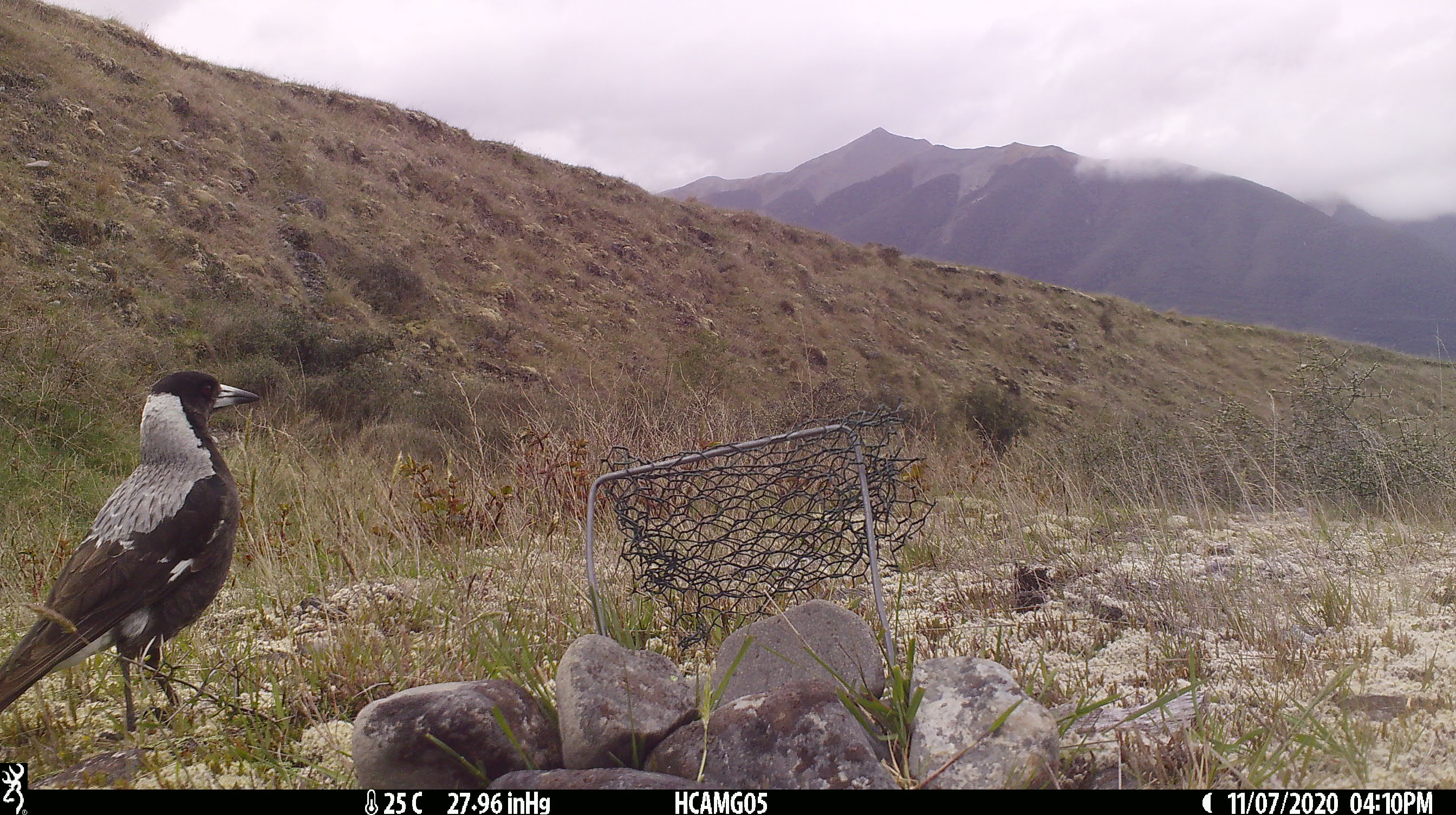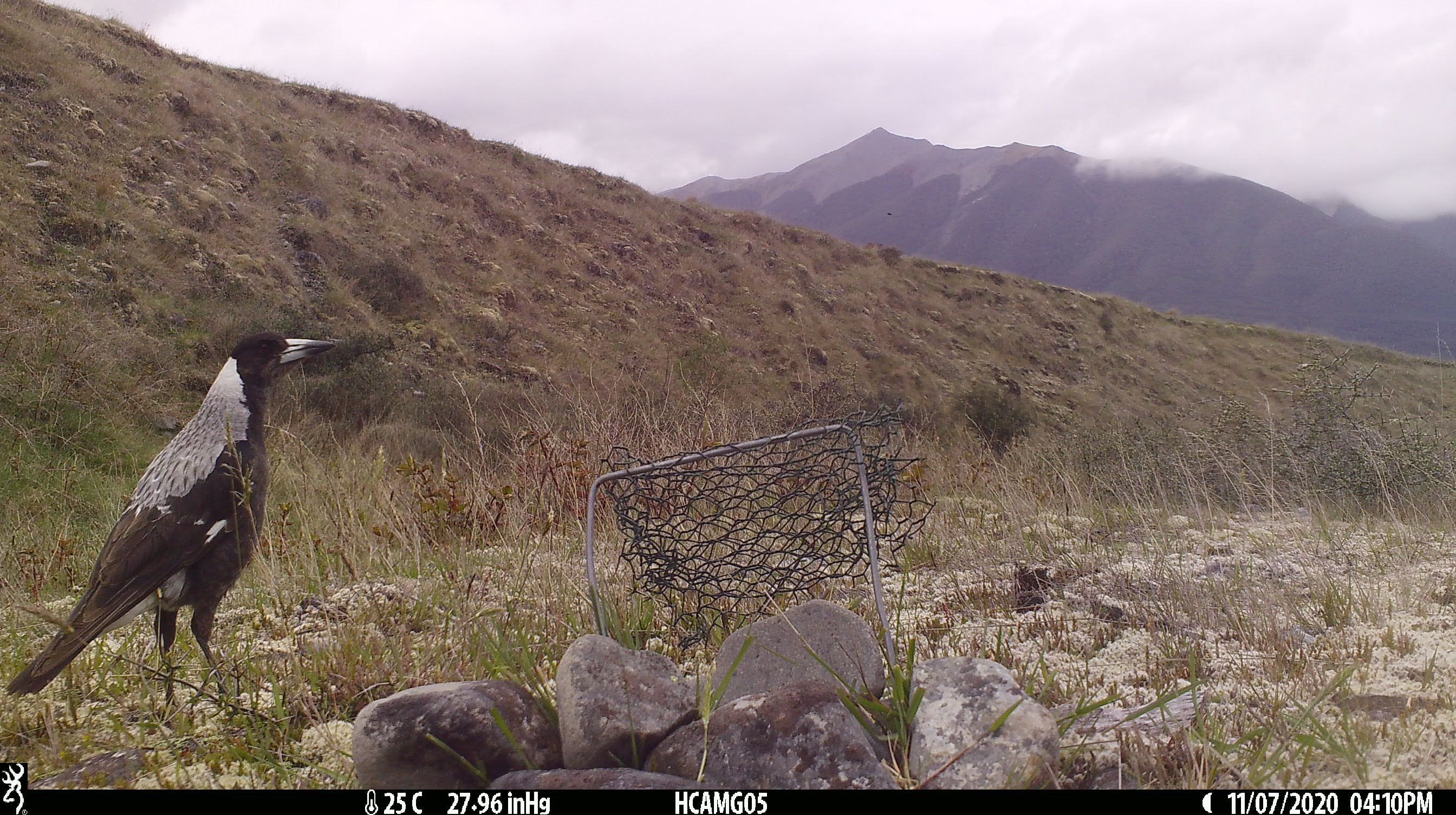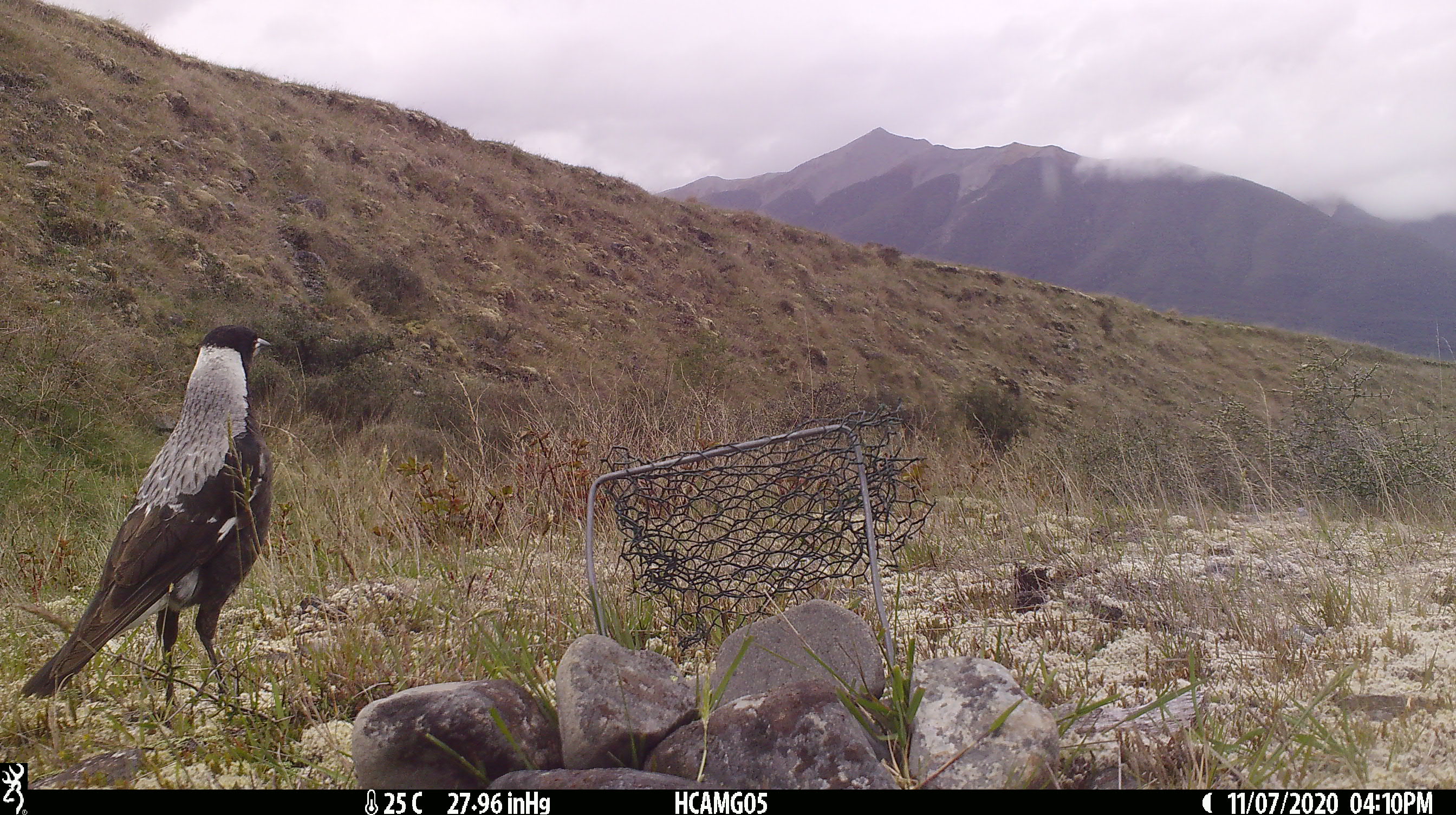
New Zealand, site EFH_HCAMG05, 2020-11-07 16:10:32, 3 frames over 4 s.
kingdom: Animalia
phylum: Chordata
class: Aves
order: Passeriformes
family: Artamidae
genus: Gymnorhina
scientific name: Gymnorhina tibicen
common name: australian magpie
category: magpie